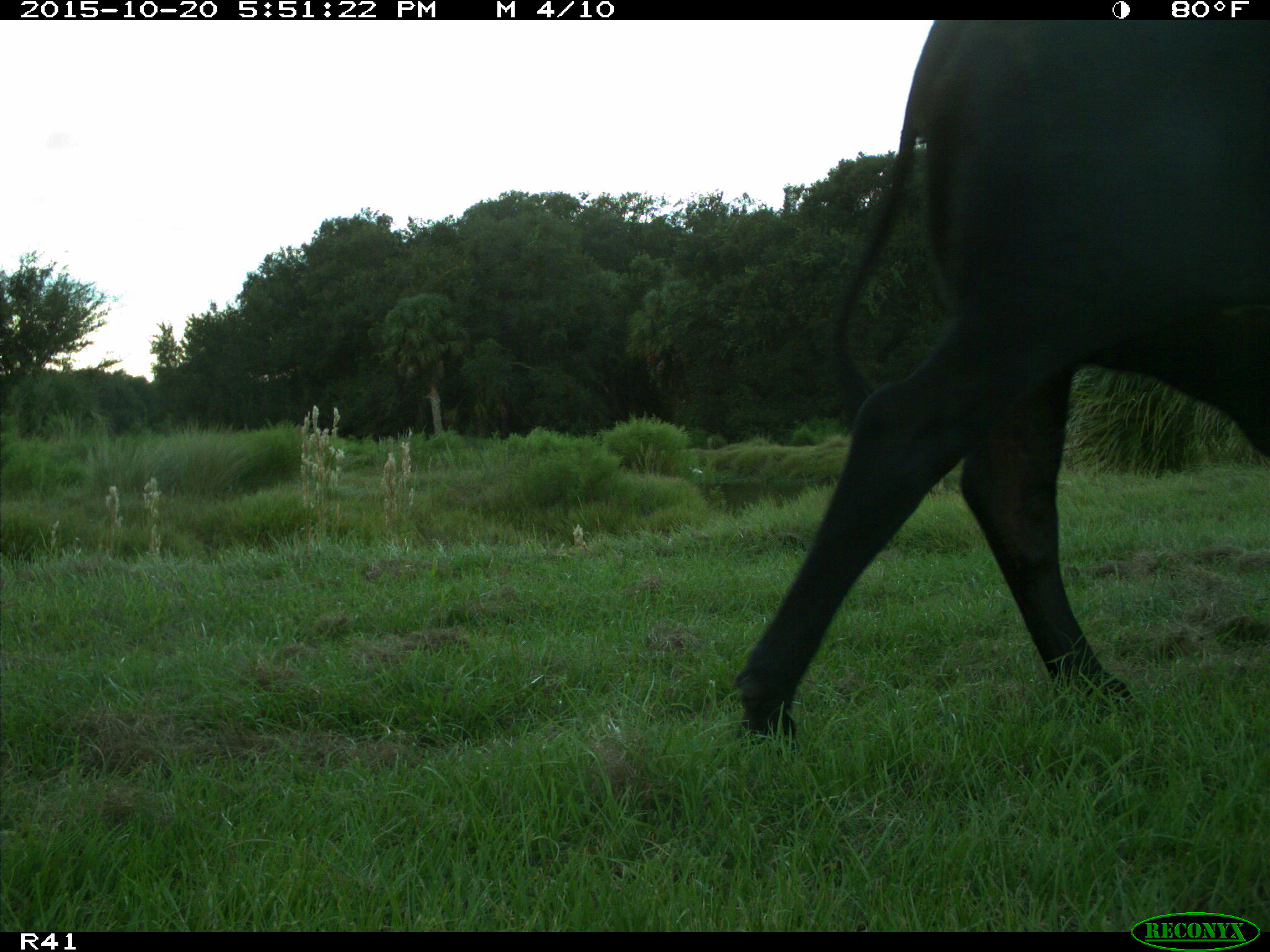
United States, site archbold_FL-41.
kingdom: Animalia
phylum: Chordata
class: Mammalia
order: Artiodactyla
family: Bovidae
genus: Bos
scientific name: Bos taurus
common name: domestic cow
Bos taurus (domestic cow).